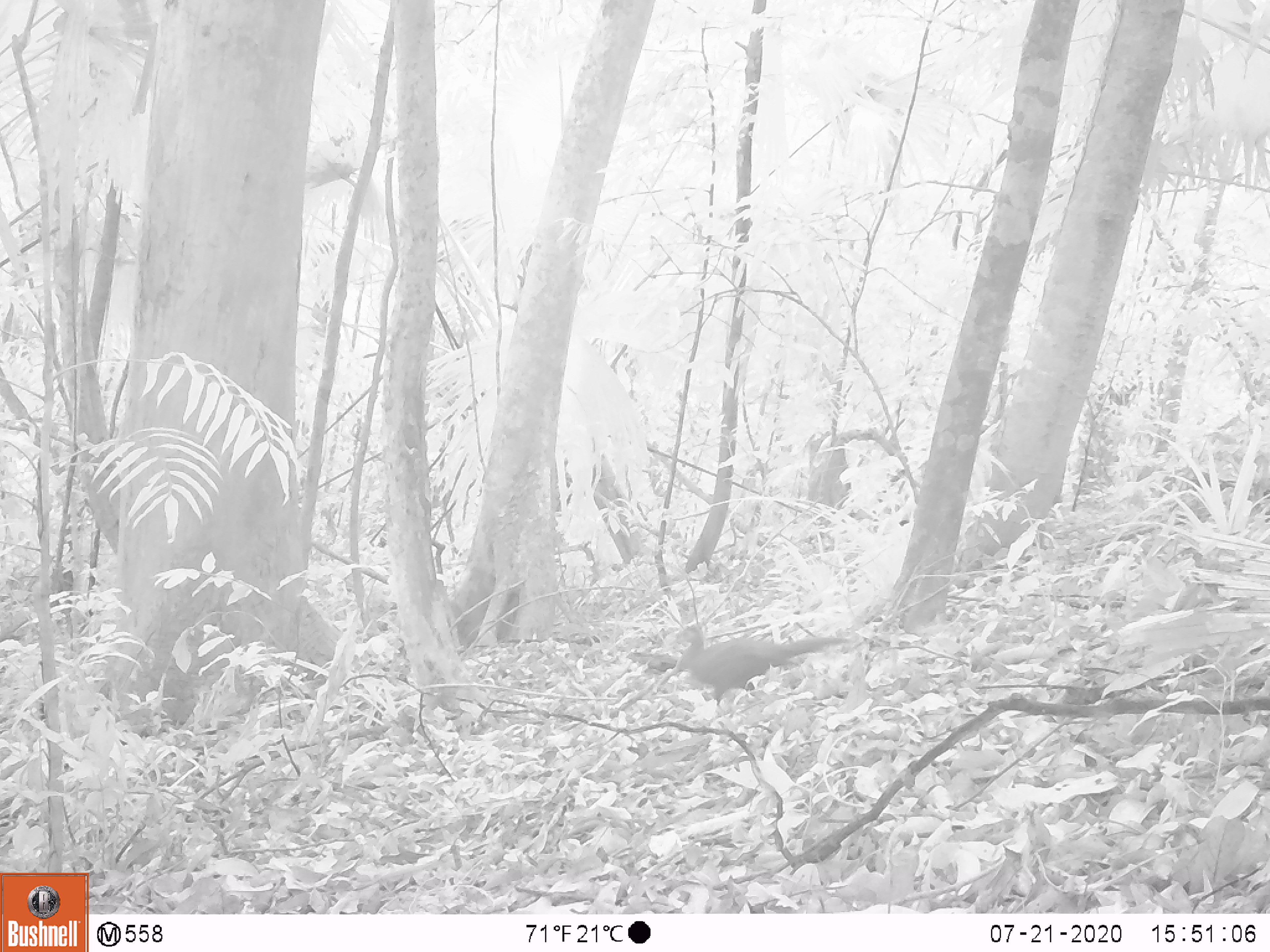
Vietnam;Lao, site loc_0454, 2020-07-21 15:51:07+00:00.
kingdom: Animalia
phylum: Chordata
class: Aves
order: Galliformes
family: Phasianidae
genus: Lophura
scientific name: Lophura nycthemera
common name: silver pheasant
Silver pheasant (Lophura nycthemera). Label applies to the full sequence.